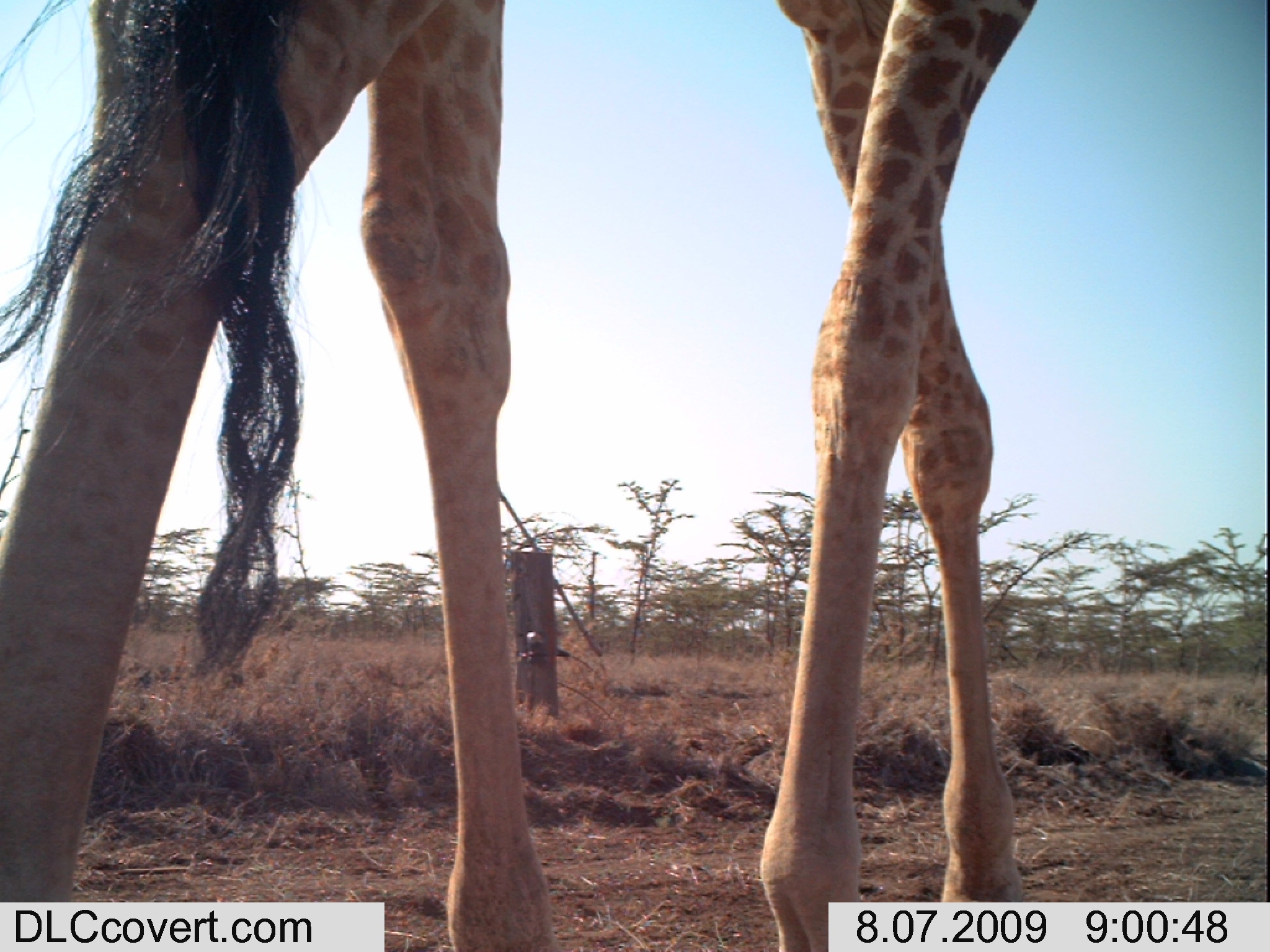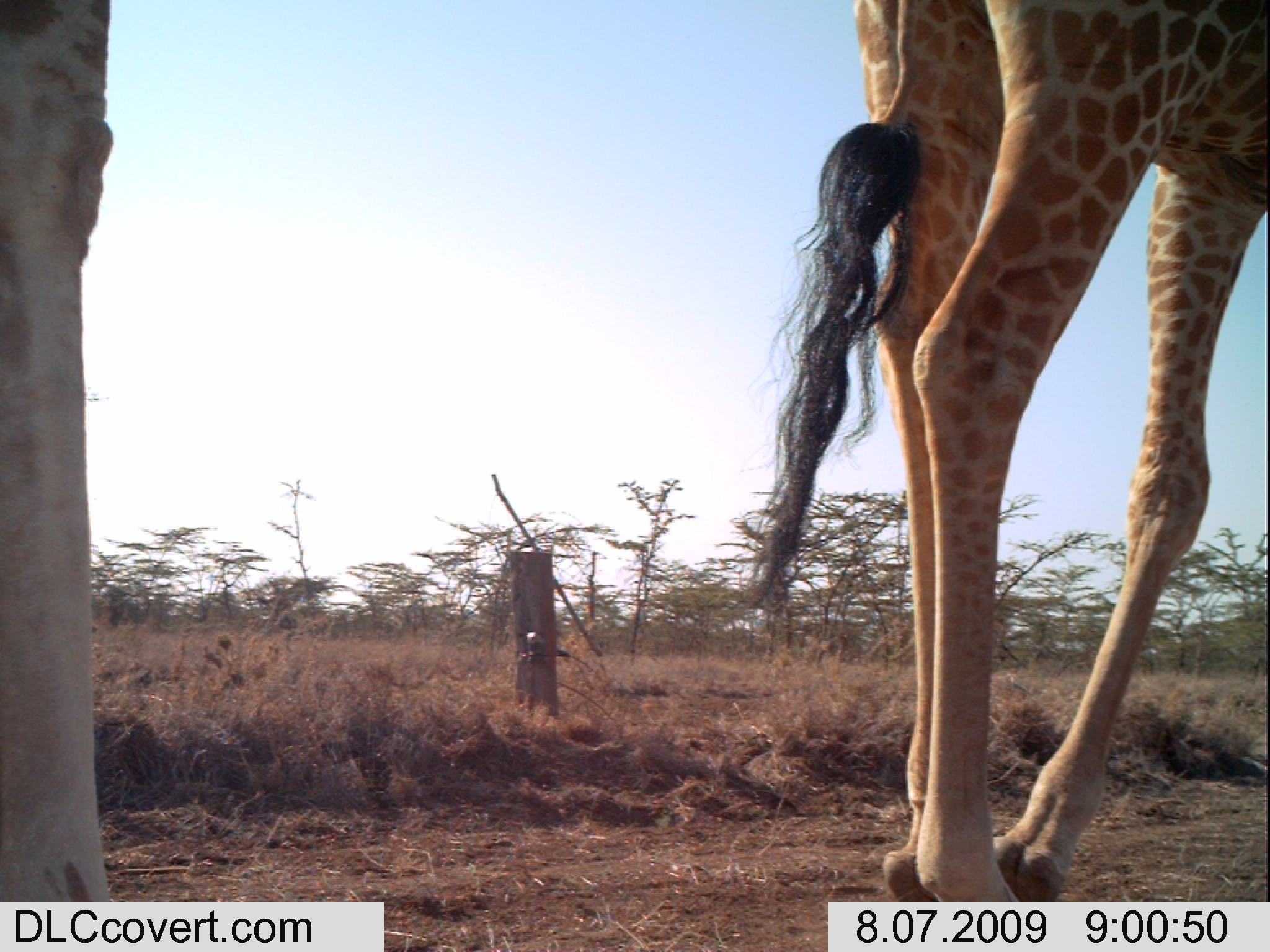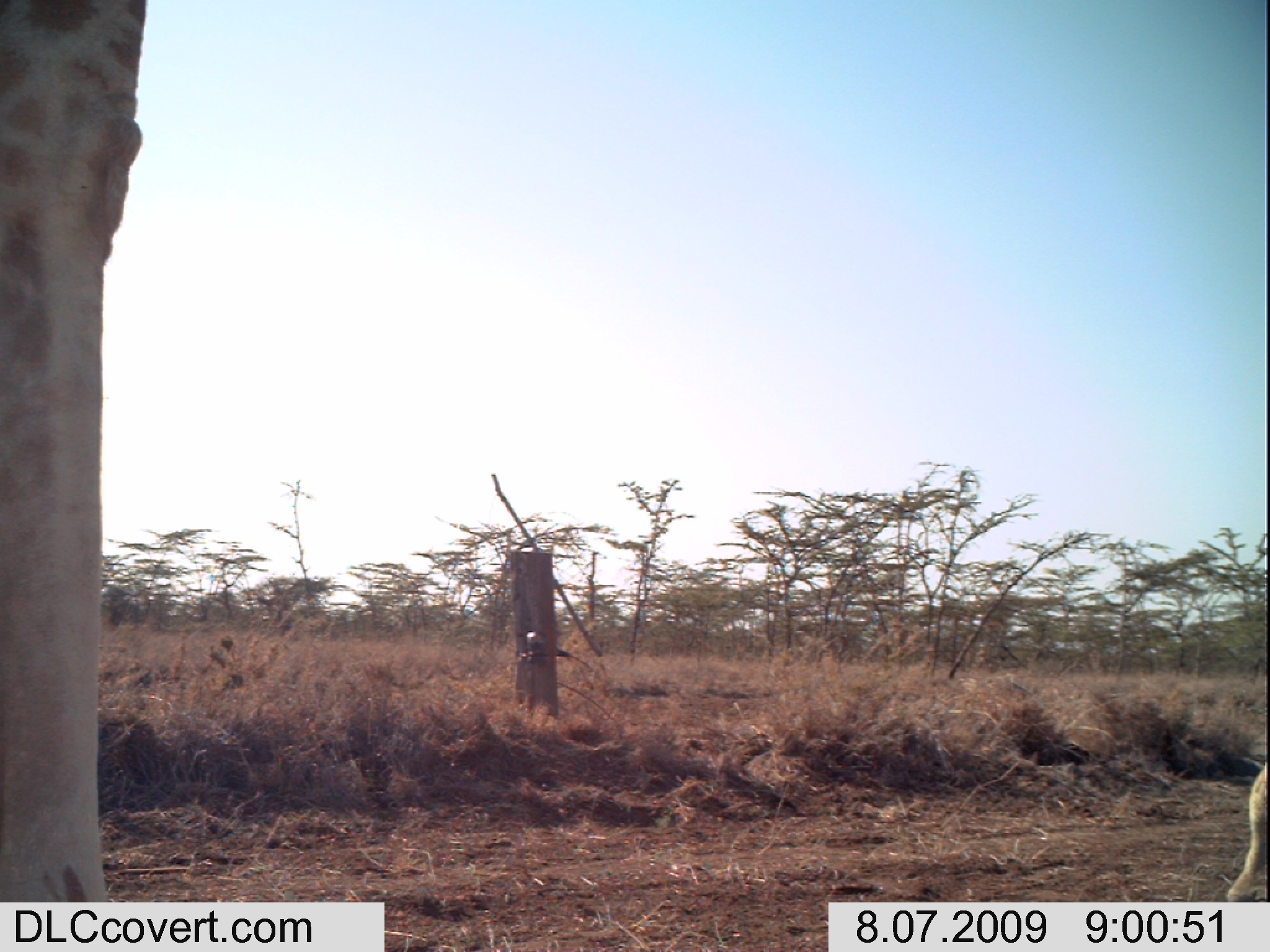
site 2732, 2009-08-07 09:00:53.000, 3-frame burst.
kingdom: Animalia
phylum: Chordata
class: Mammalia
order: Artiodactyla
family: Giraffidae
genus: Giraffa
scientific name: Giraffa camelopardalis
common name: giraffe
Giraffa camelopardalis (giraffe), count 1.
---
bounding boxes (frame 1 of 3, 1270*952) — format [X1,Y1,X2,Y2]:
giraffa camelopardalis: [0,0,1036,952]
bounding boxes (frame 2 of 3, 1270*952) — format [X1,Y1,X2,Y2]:
giraffa camelopardalis: [736,0,1270,952]; [0,0,118,902]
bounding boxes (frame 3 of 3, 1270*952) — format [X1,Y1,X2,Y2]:
giraffa camelopardalis: [0,0,143,902]; [1220,752,1270,901]